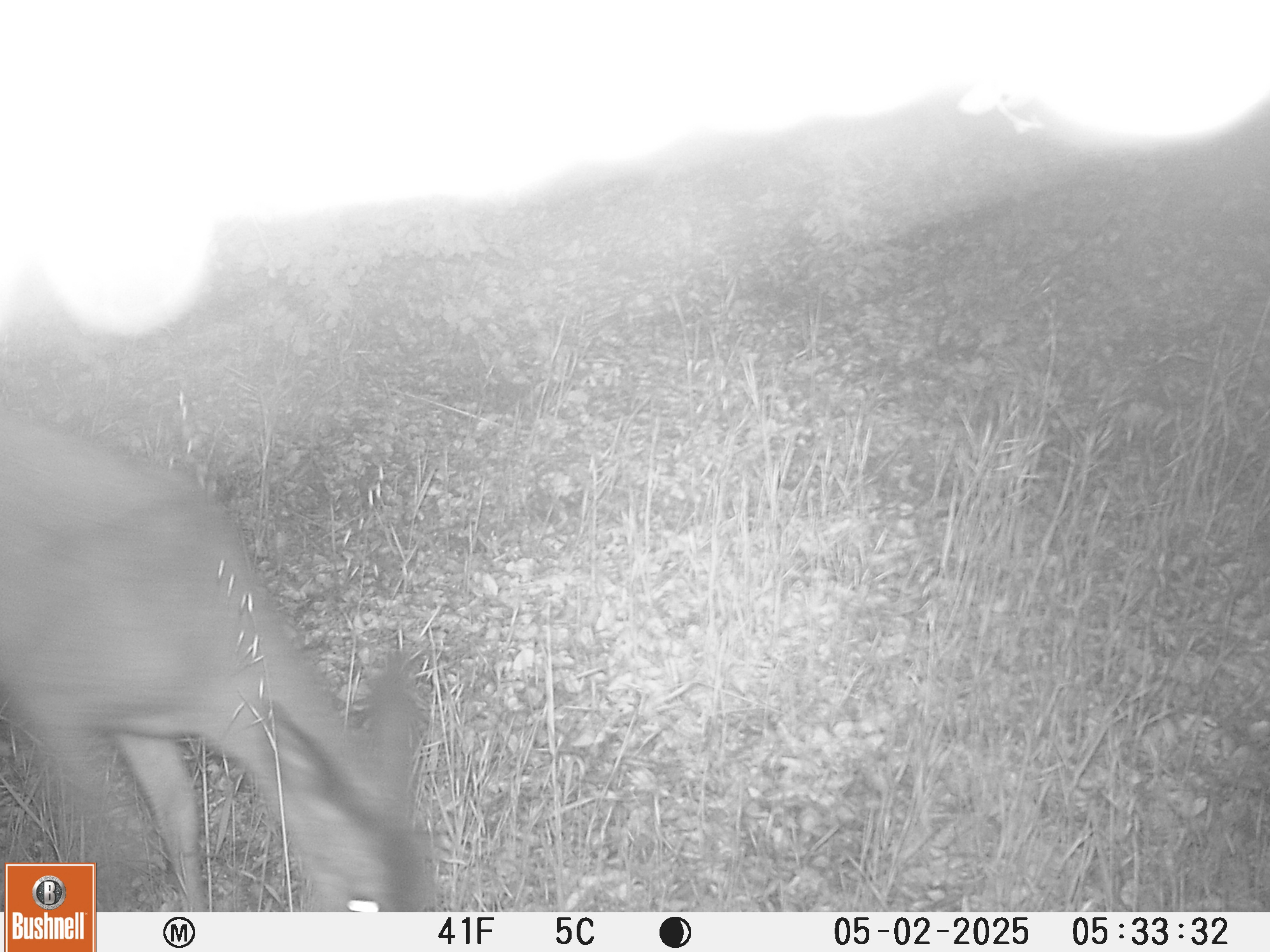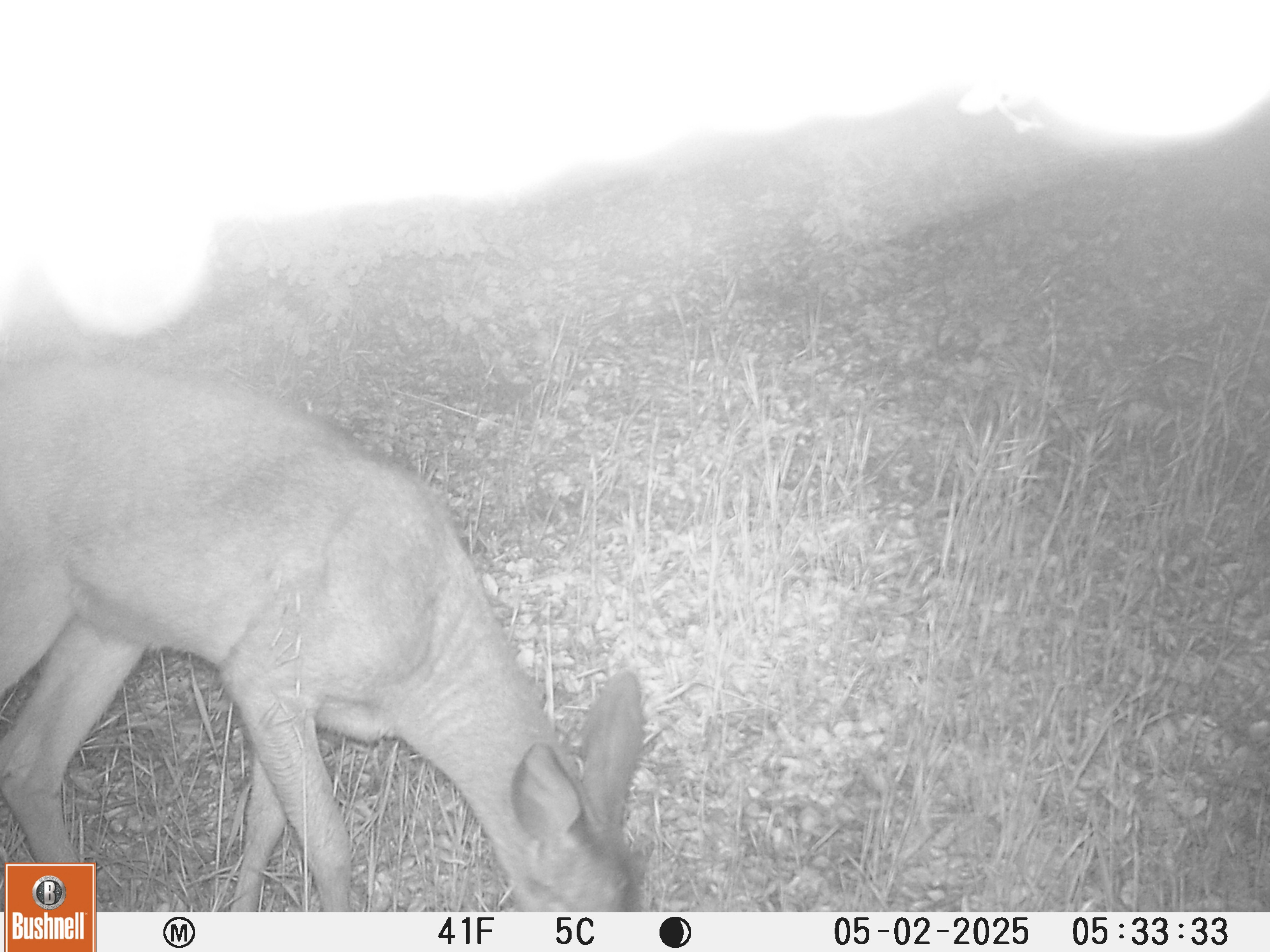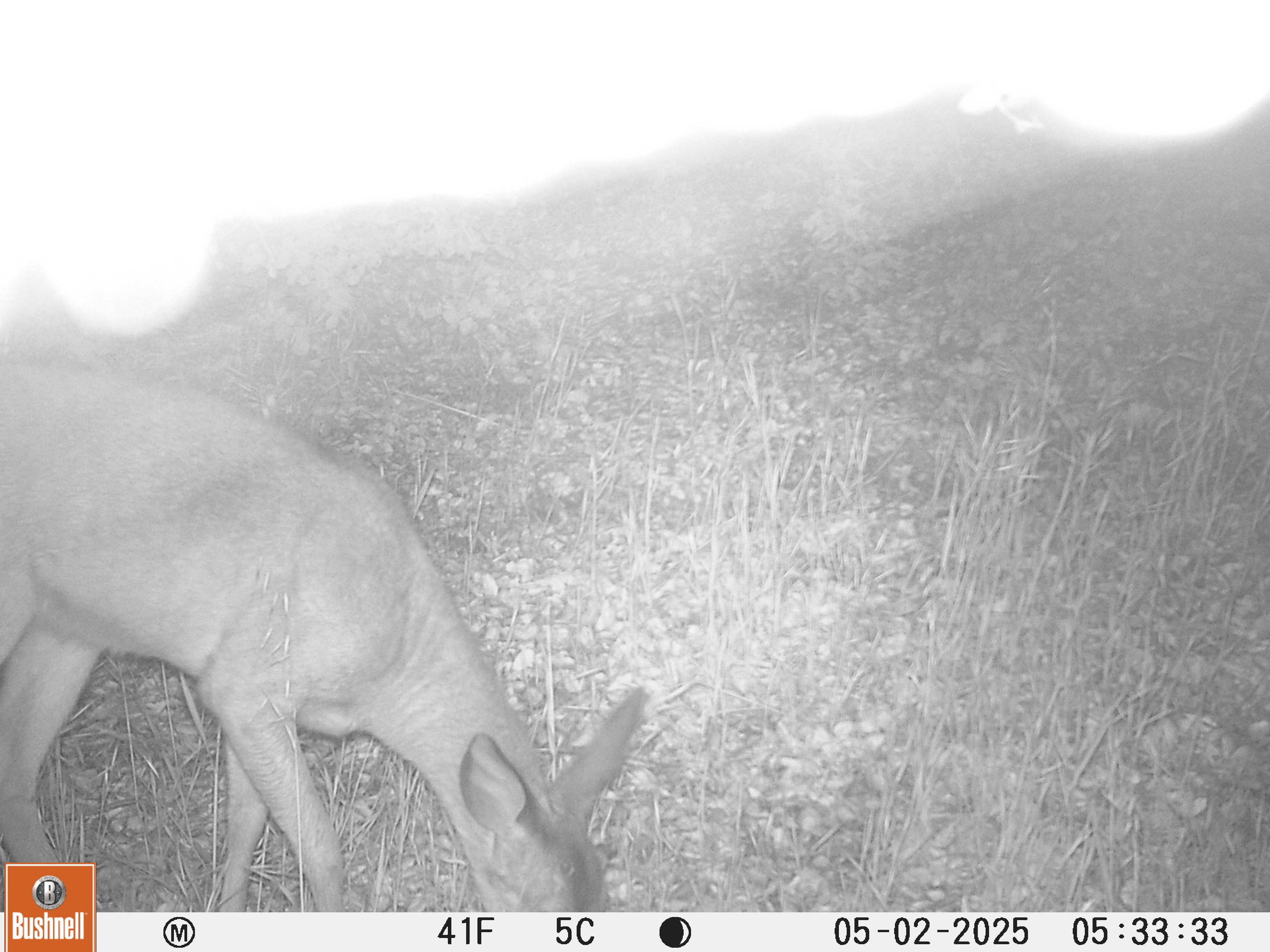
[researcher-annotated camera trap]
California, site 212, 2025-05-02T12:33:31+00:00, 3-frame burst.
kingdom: Animalia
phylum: Chordata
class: Mammalia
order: Artiodactyla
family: Cervidae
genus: Odocoileus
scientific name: Odocoileus hemionus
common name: mule deer